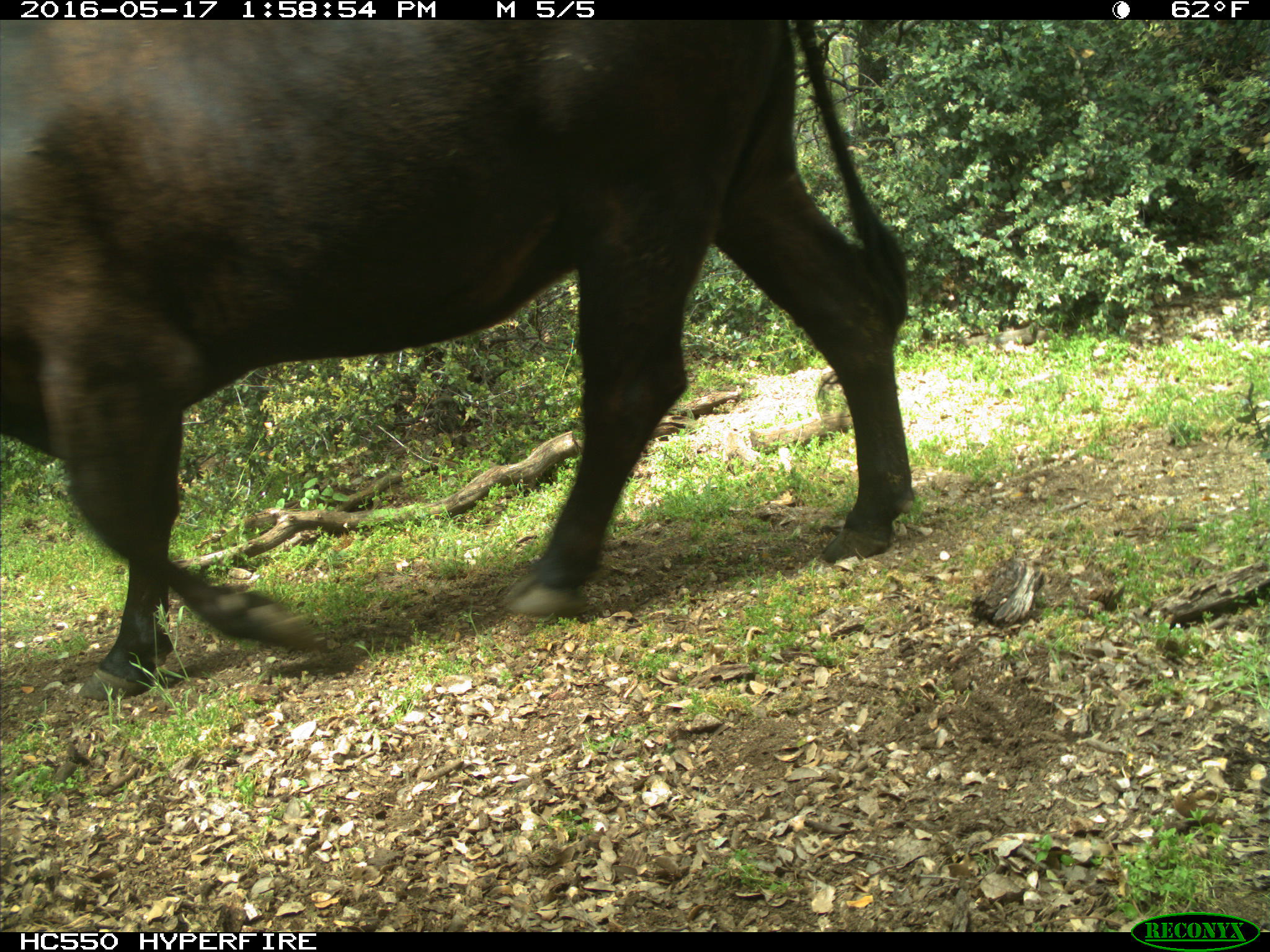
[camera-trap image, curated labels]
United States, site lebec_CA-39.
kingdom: Animalia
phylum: Chordata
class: Mammalia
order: Artiodactyla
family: Bovidae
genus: Bos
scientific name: Bos taurus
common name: domestic cow